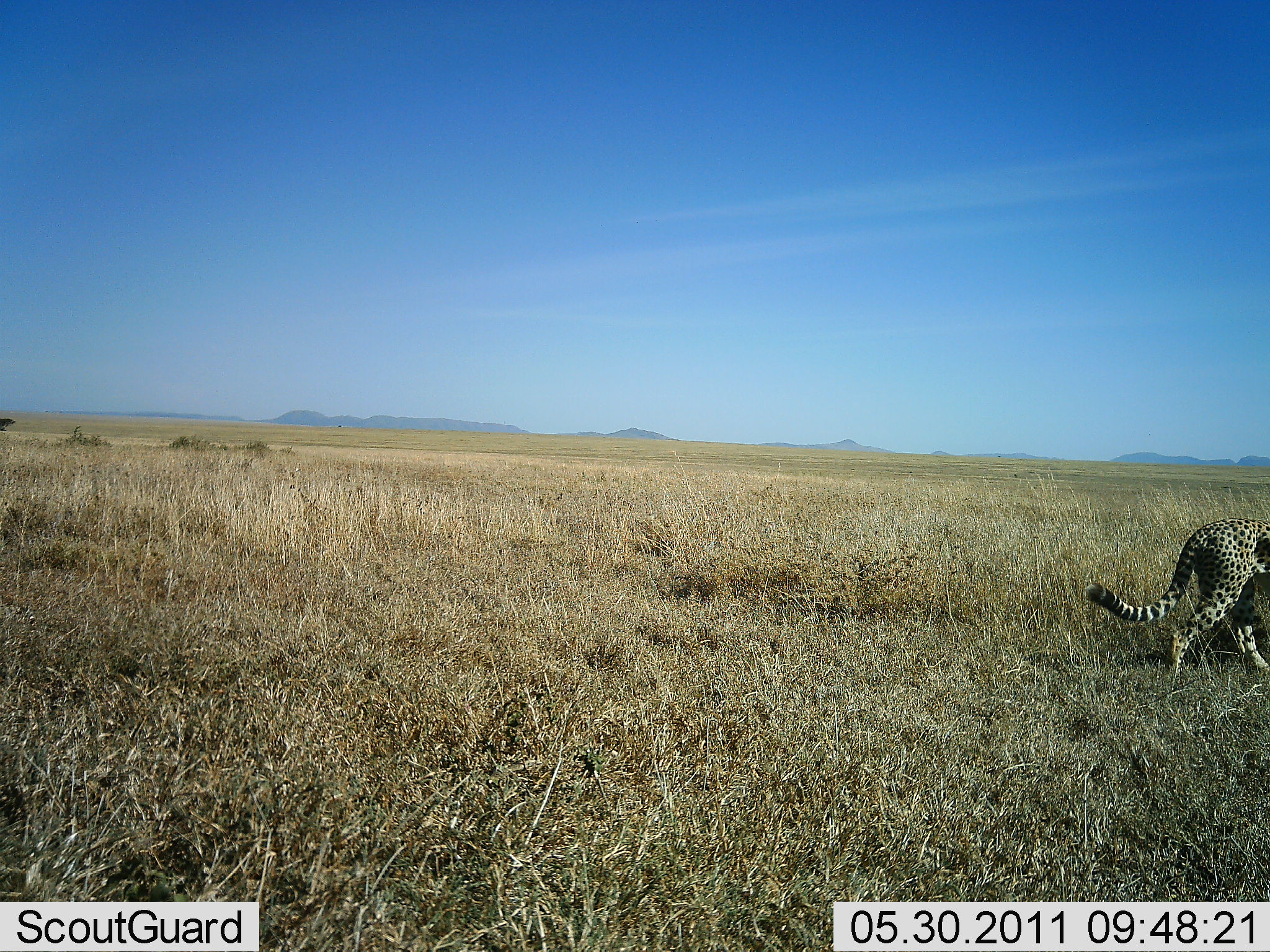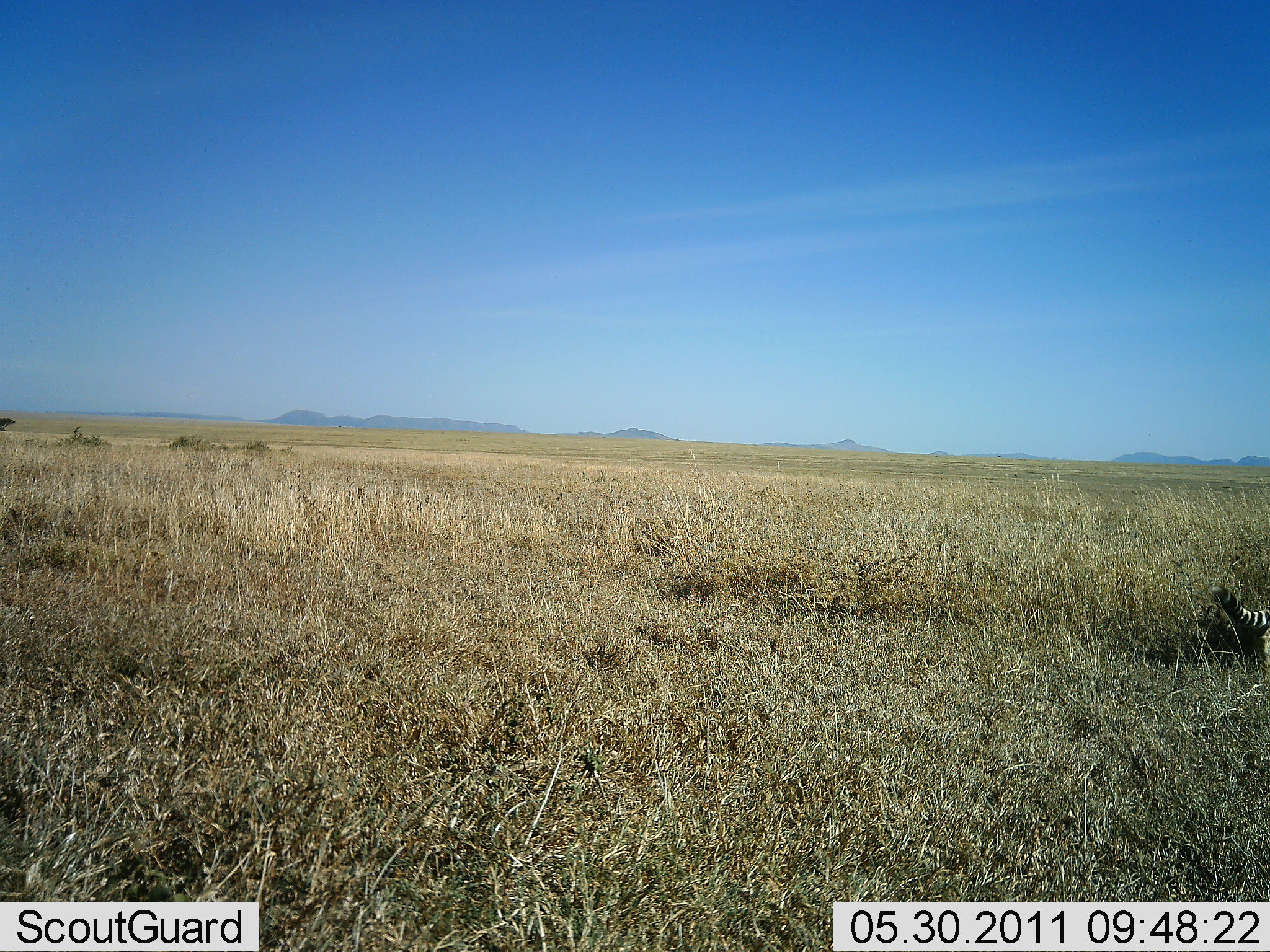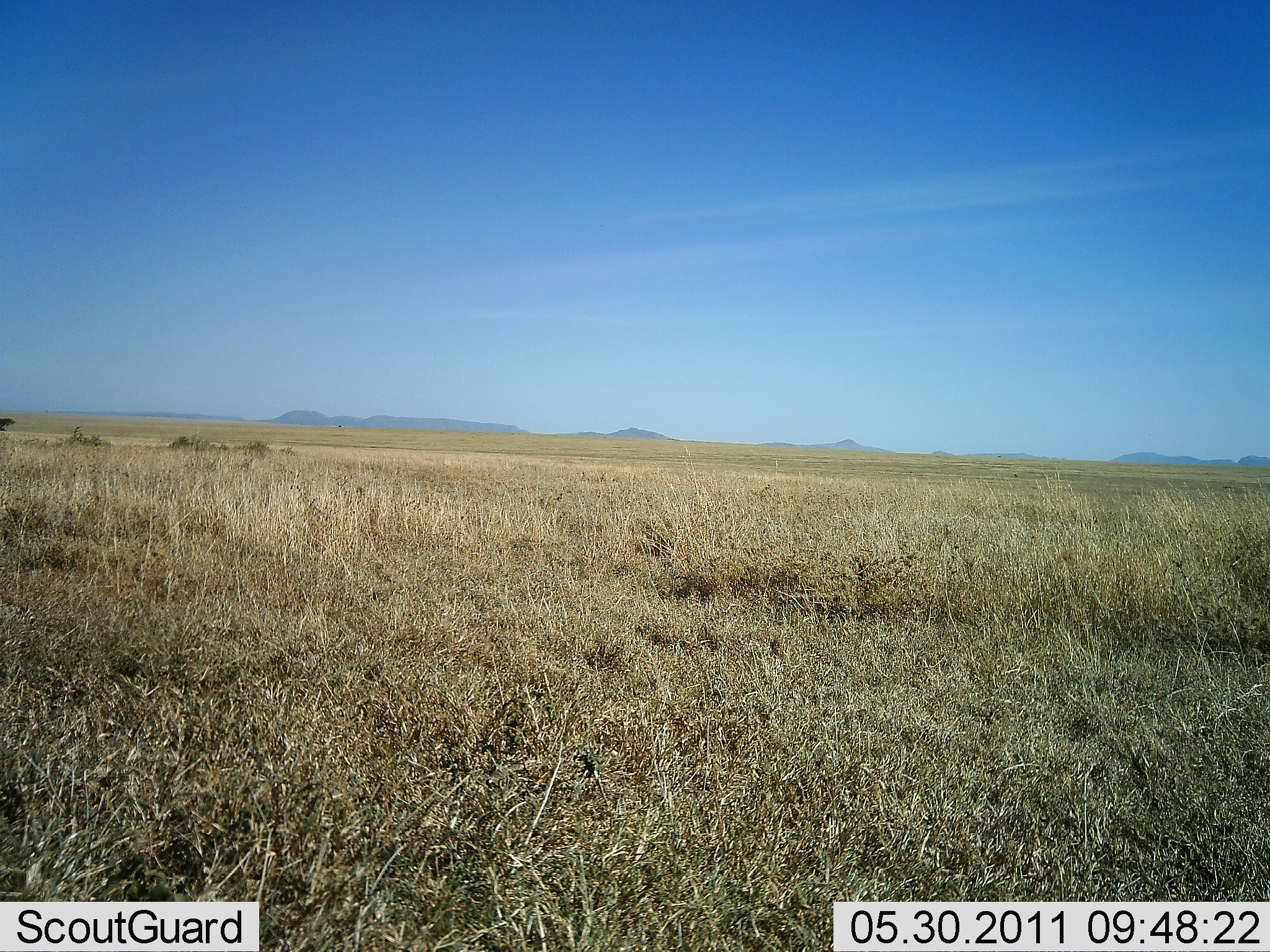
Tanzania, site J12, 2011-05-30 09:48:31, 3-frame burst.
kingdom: Animalia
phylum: Chordata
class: Mammalia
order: Carnivora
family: Felidae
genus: Acinonyx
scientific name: Acinonyx jubatus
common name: cheetah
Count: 1.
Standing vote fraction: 0%.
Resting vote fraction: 0%.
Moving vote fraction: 100%.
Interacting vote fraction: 0%.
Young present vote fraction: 0%.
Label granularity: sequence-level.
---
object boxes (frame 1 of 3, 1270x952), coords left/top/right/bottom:
animal: 1085/517/1270/676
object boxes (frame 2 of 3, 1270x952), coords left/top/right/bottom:
animal: 1209/585/1270/638